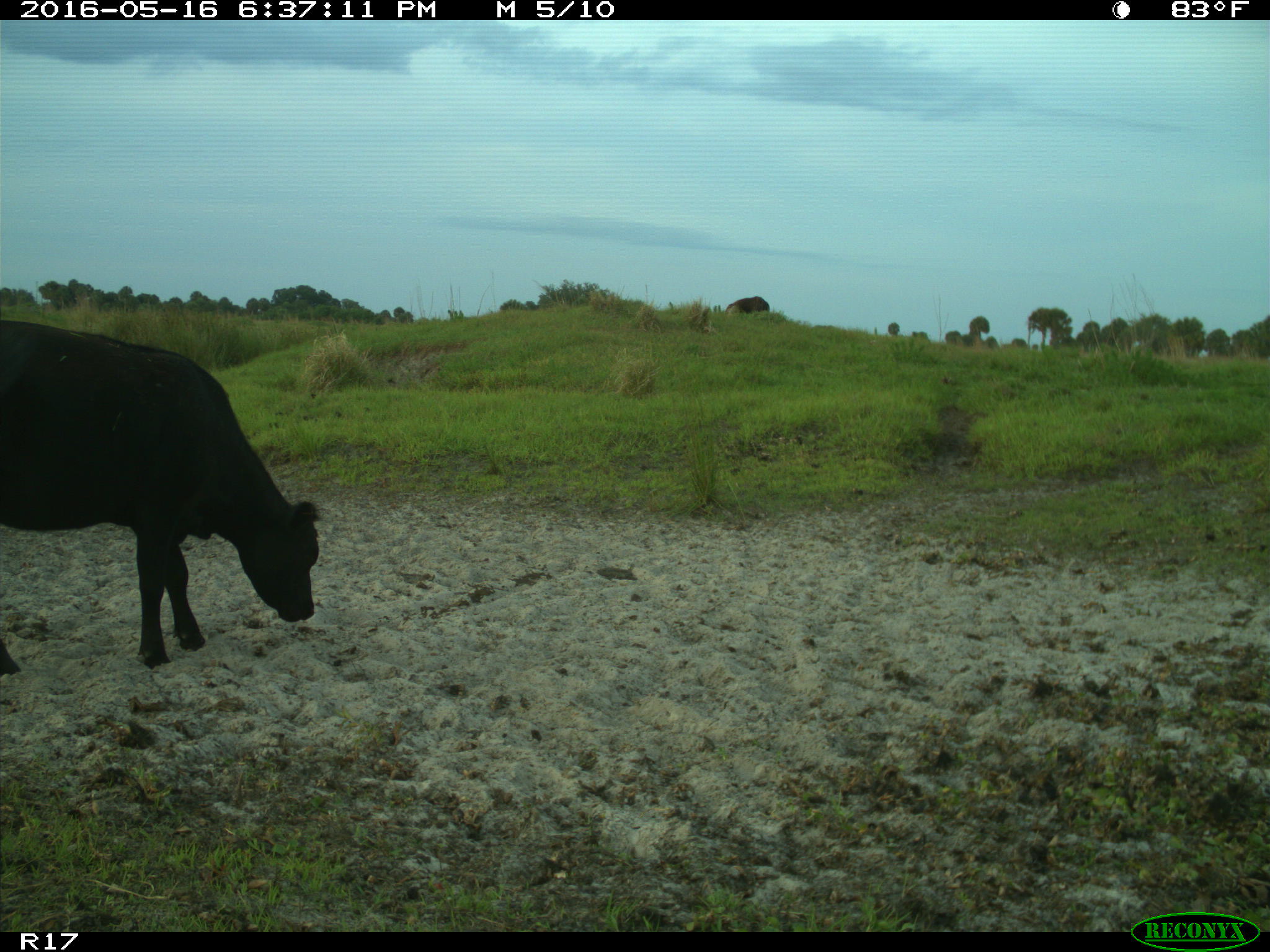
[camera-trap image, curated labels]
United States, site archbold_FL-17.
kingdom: Animalia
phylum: Chordata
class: Mammalia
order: Artiodactyla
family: Bovidae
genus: Bos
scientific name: Bos taurus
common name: domestic cow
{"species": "Bos taurus (domestic cow)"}